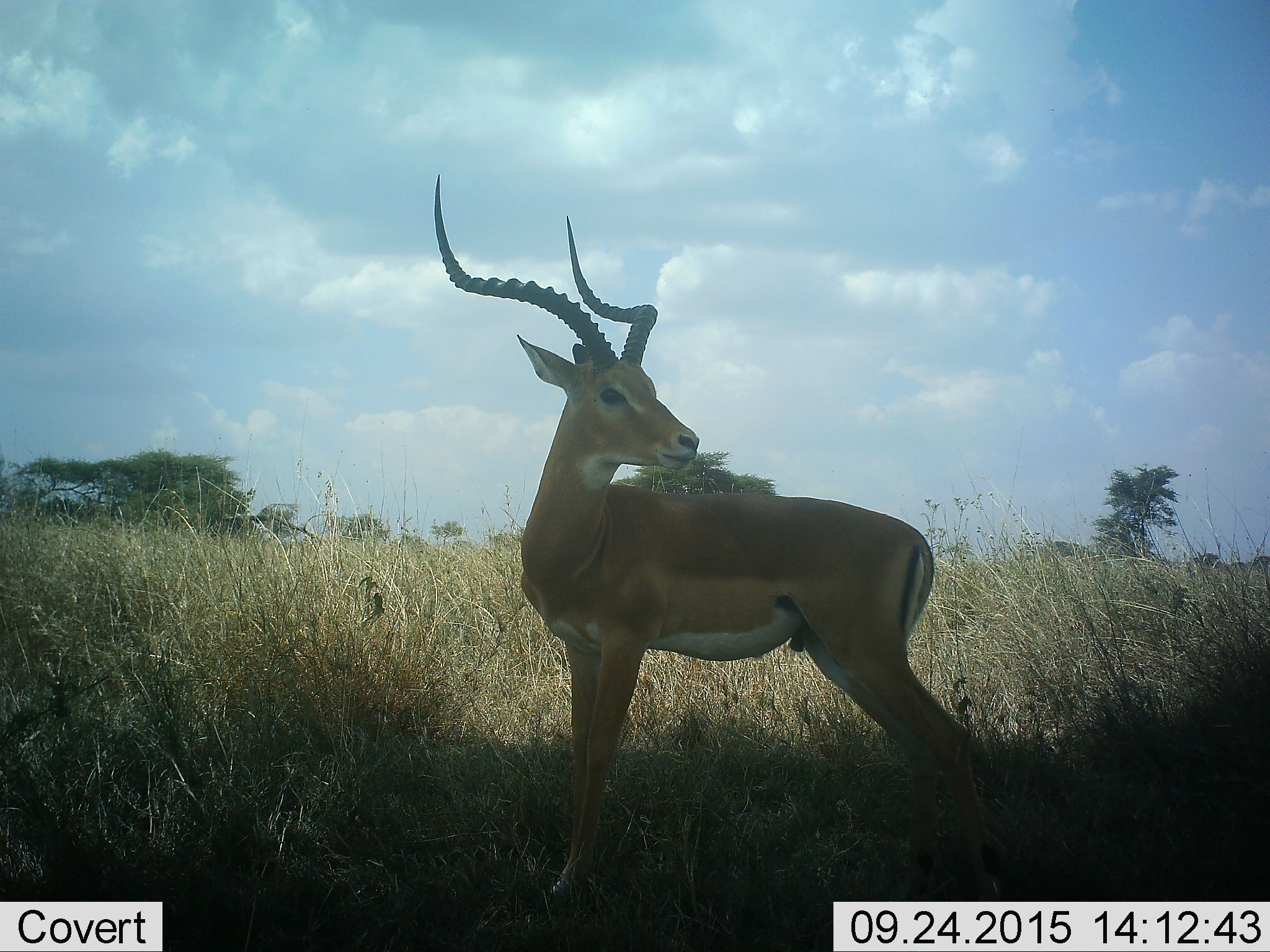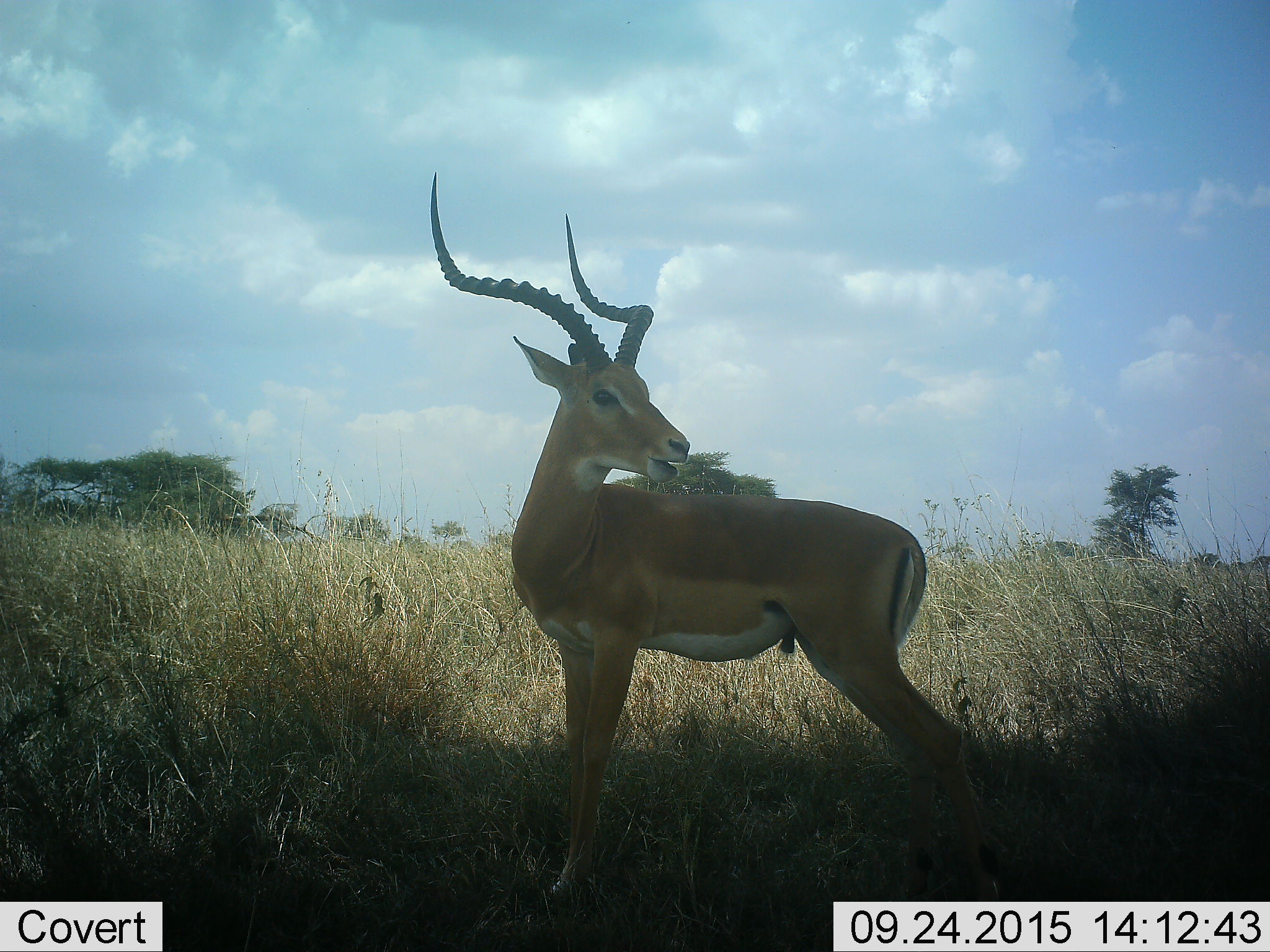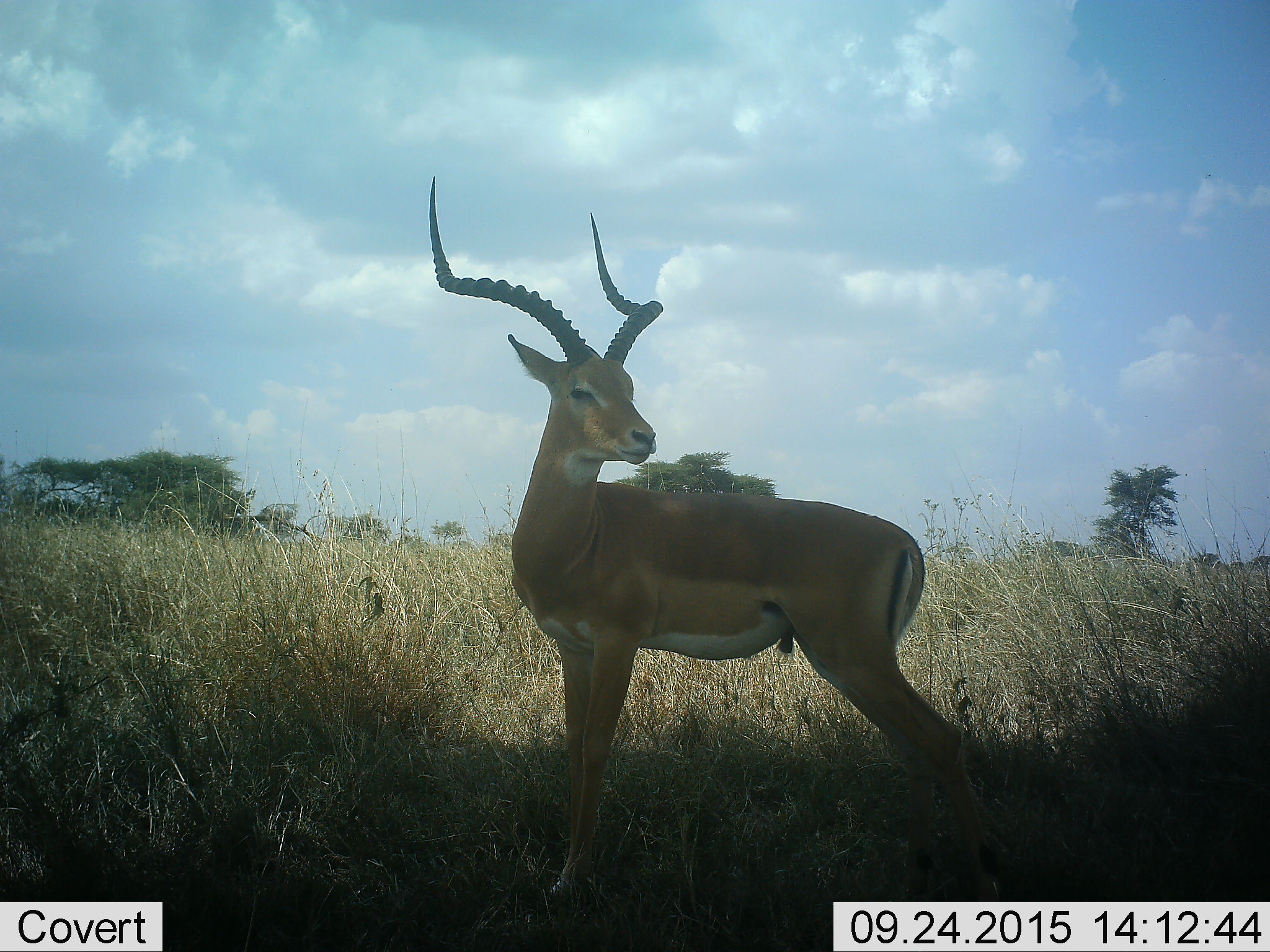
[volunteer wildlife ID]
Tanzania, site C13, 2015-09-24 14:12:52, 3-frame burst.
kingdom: Animalia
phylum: Chordata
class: Mammalia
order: Artiodactyla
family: Bovidae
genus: Aepyceros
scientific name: Aepyceros melampus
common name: impala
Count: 1.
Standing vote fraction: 100%.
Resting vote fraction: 10%.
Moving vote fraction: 0%.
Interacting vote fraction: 0%.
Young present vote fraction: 0%.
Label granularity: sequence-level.